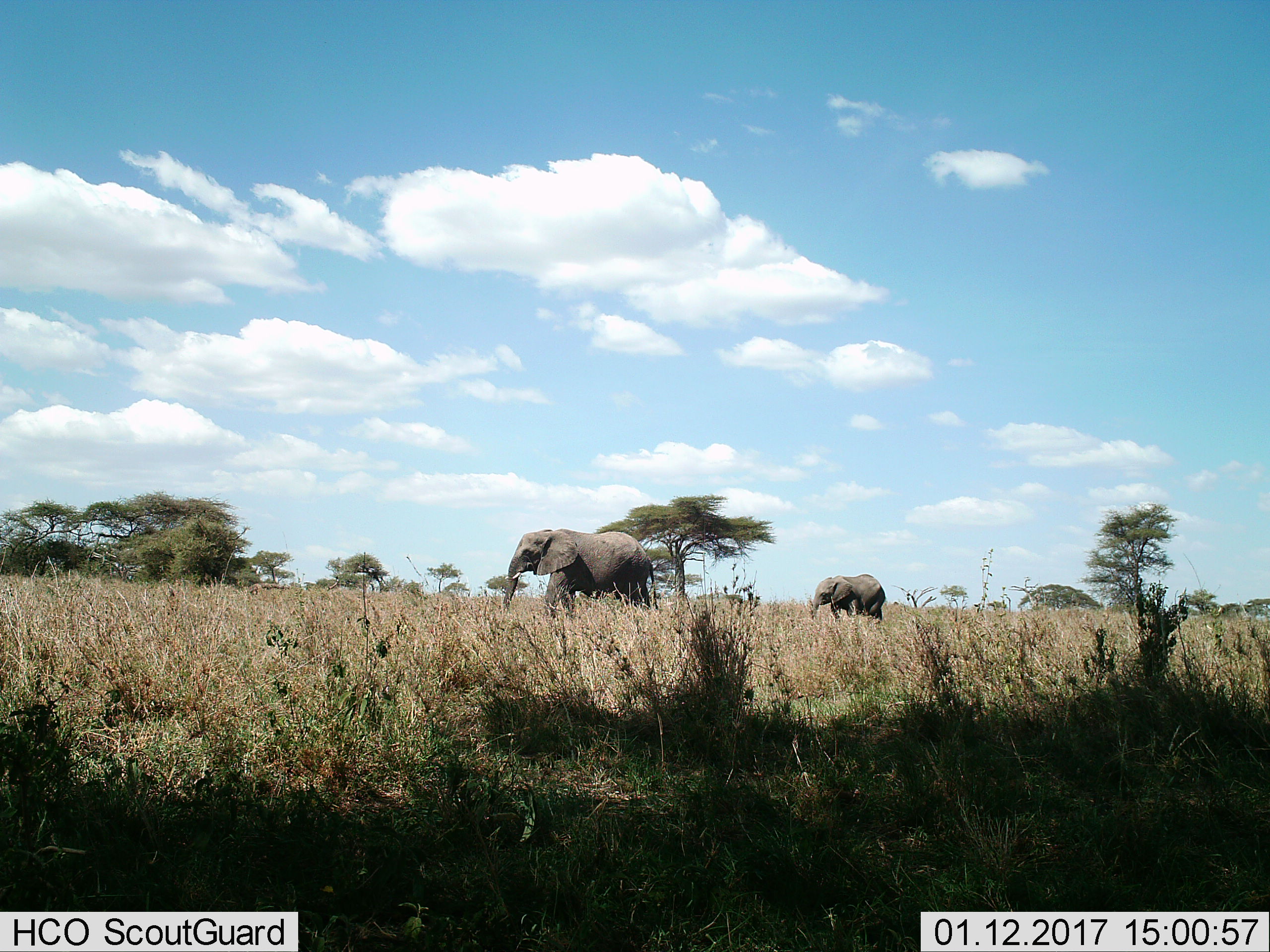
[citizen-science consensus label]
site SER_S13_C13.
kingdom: Animalia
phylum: Chordata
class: Mammalia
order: Proboscidea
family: Elephantidae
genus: Loxodonta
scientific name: Loxodonta africana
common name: african bush elephant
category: elephant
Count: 2.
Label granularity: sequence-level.